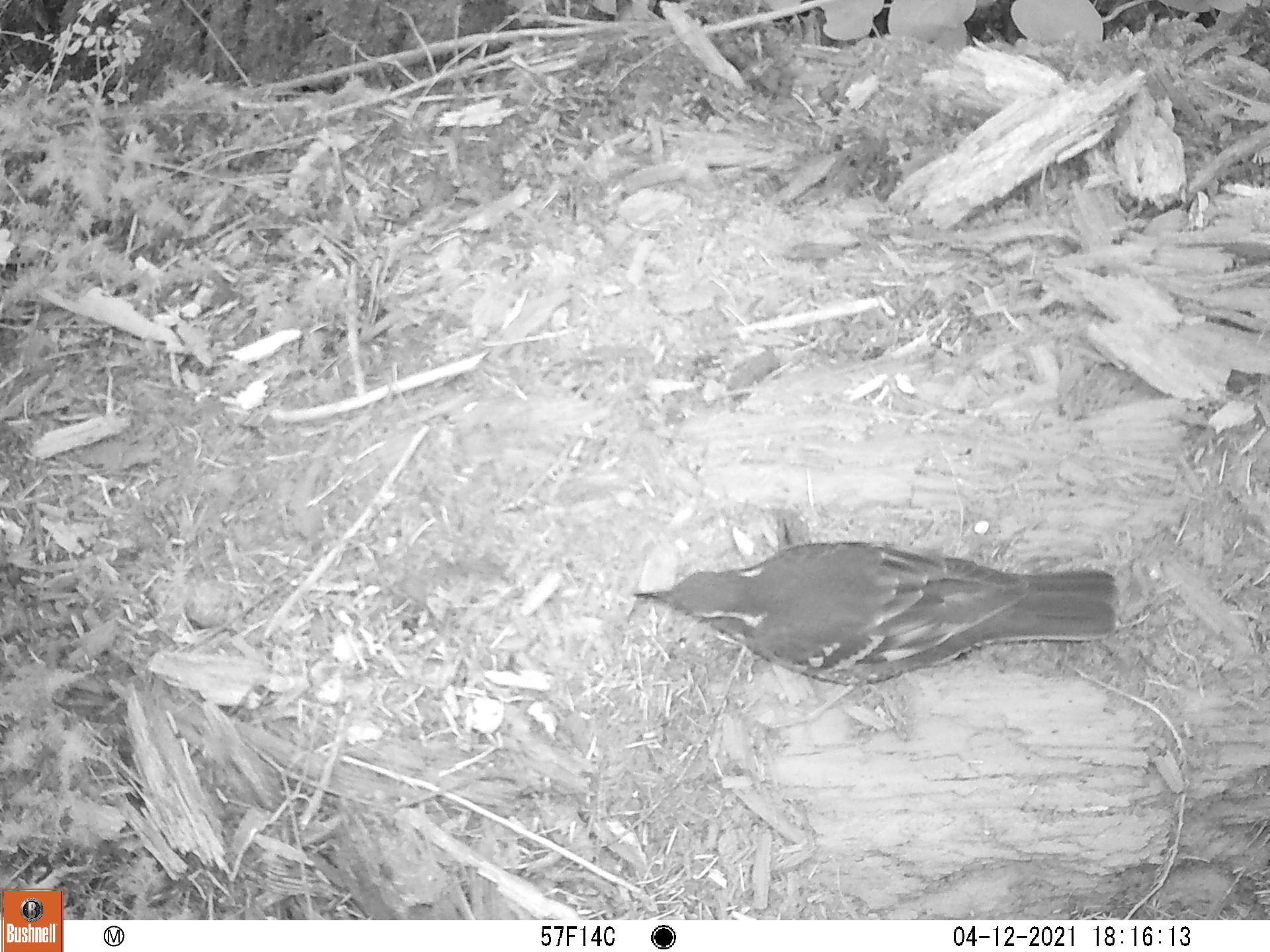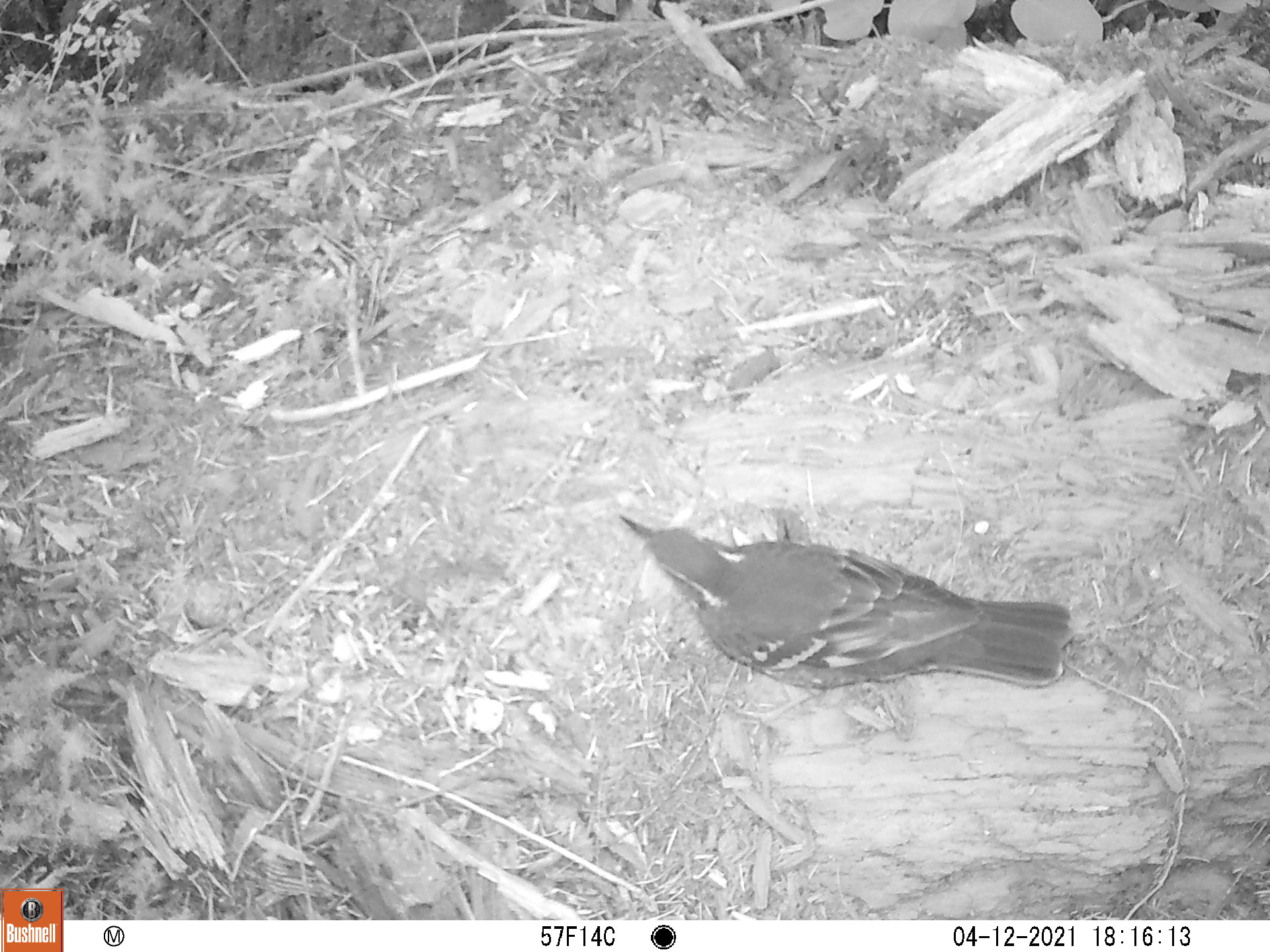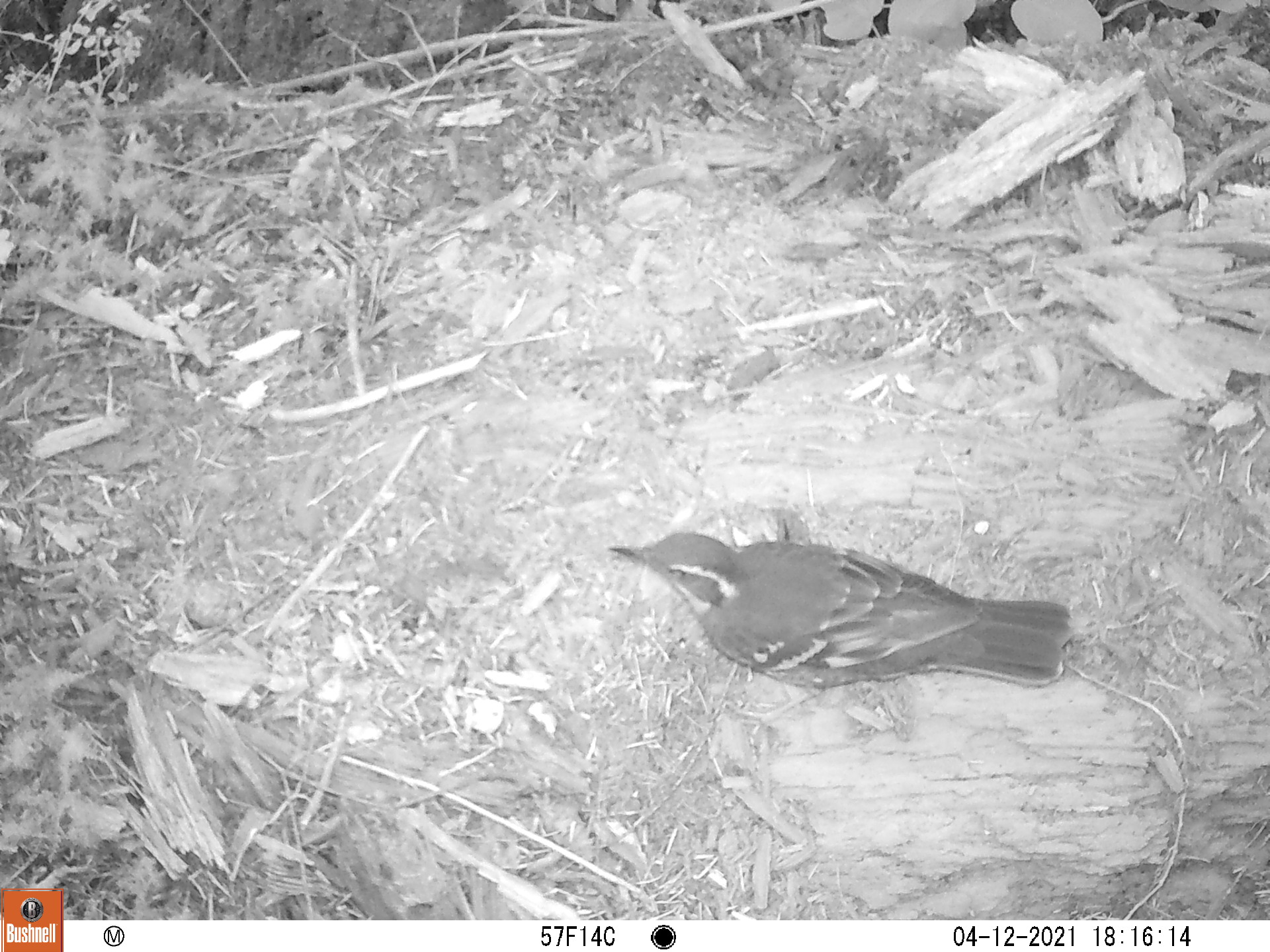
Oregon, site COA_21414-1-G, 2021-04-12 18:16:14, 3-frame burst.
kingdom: Animalia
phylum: Chordata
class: Aves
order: Passeriformes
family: Turdidae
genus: Ixoreus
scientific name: Ixoreus naevius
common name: varied thrush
Varied thrush (Ixoreus naevius).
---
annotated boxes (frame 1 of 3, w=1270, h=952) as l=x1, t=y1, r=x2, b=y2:
varied thrush: l=588, t=505, r=1142, b=702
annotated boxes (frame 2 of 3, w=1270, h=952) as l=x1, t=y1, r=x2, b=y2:
varied thrush: l=594, t=478, r=1103, b=729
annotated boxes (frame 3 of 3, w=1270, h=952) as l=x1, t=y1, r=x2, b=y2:
varied thrush: l=589, t=504, r=1093, b=730